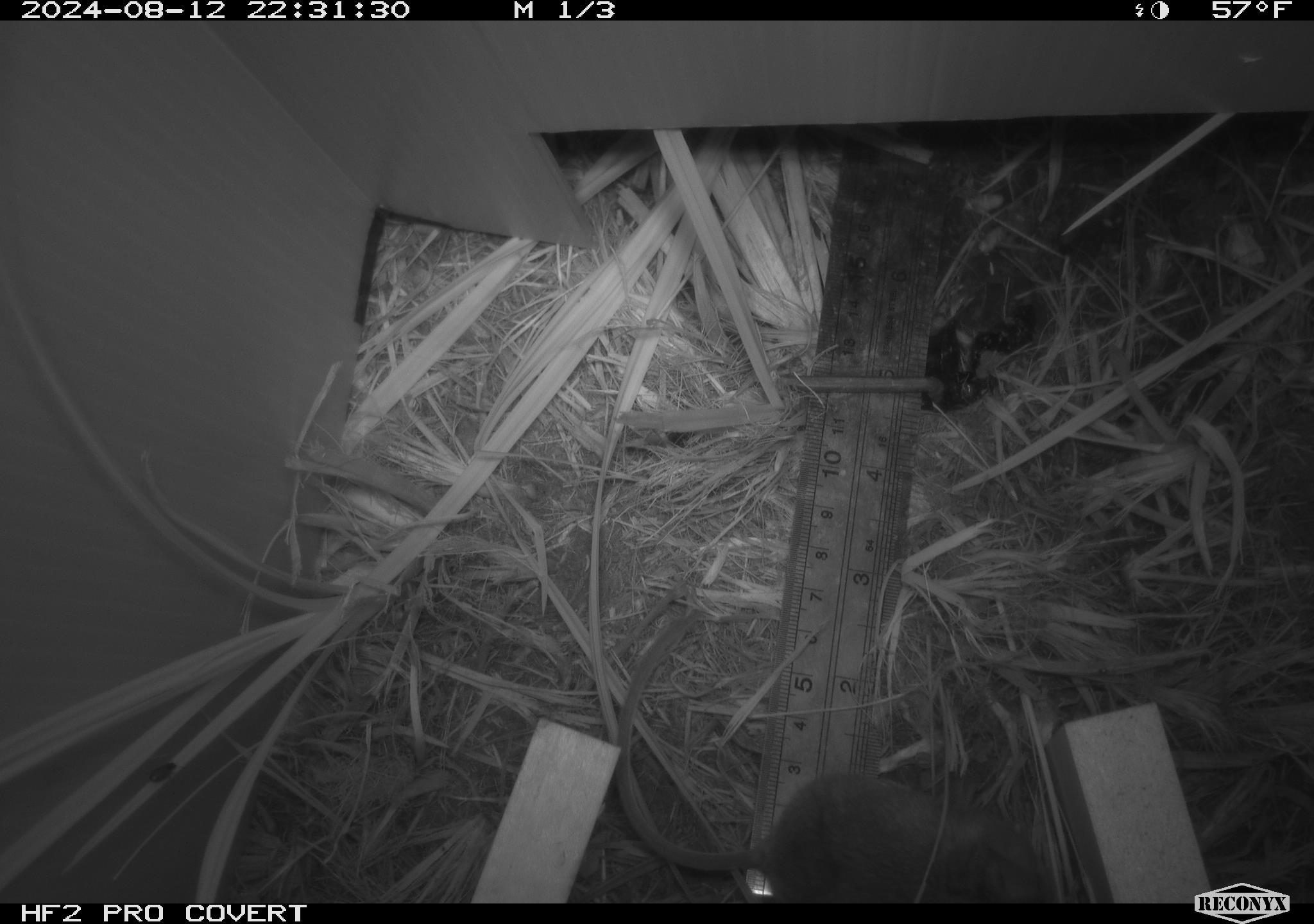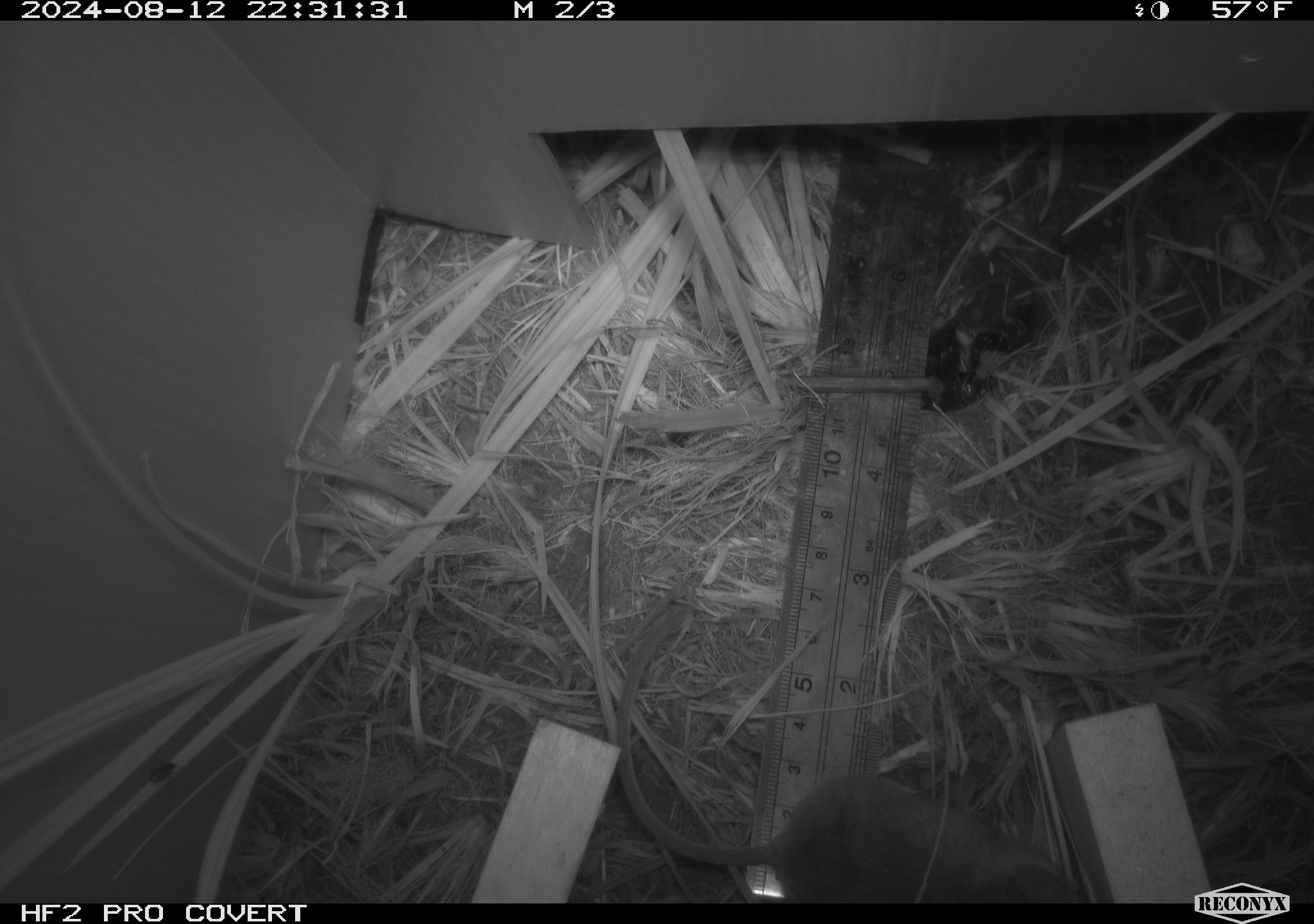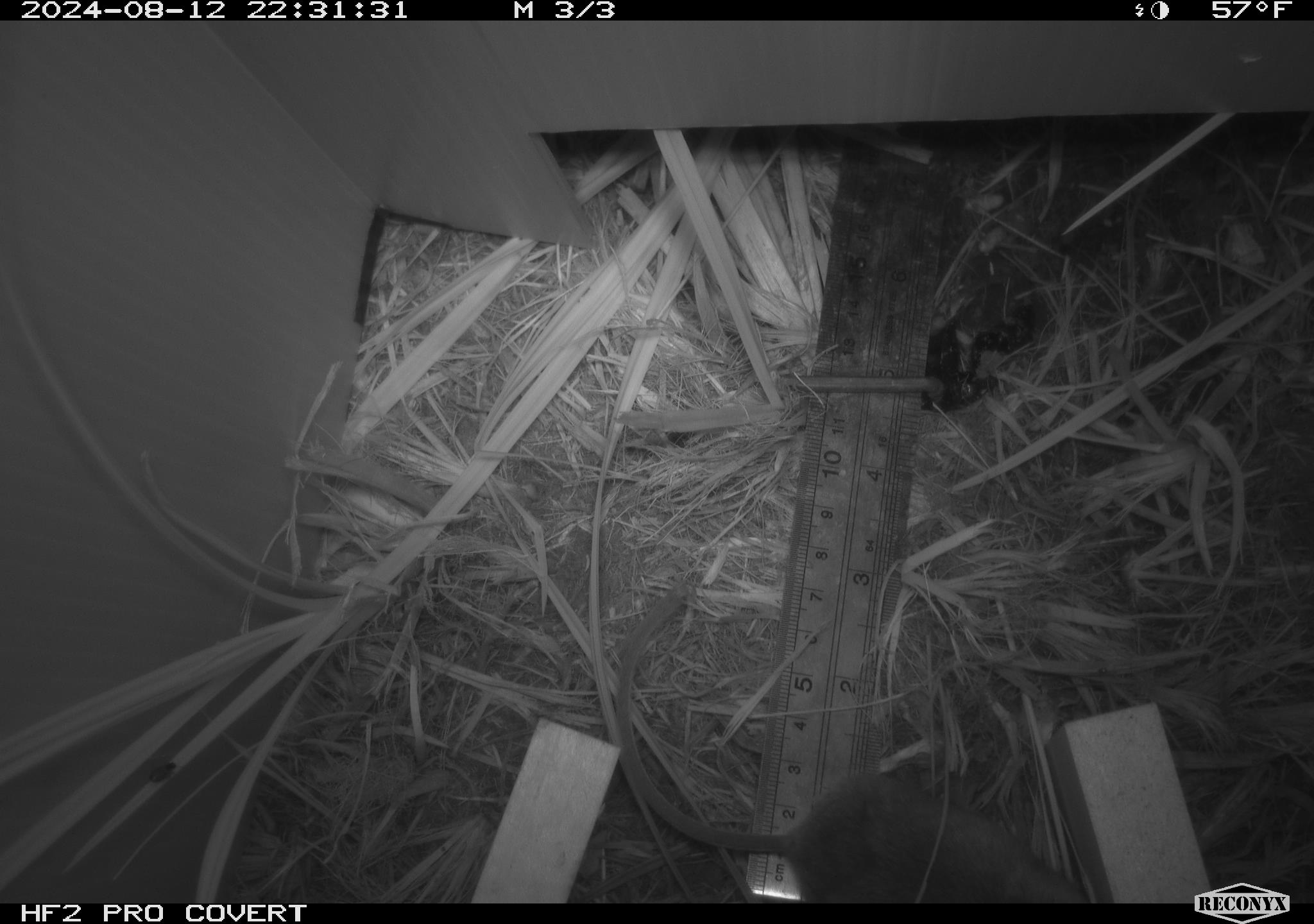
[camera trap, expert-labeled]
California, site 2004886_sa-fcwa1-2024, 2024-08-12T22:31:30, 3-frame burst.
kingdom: Animalia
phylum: Chordata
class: Mammalia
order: Rodentia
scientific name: Rodentia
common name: mouse species